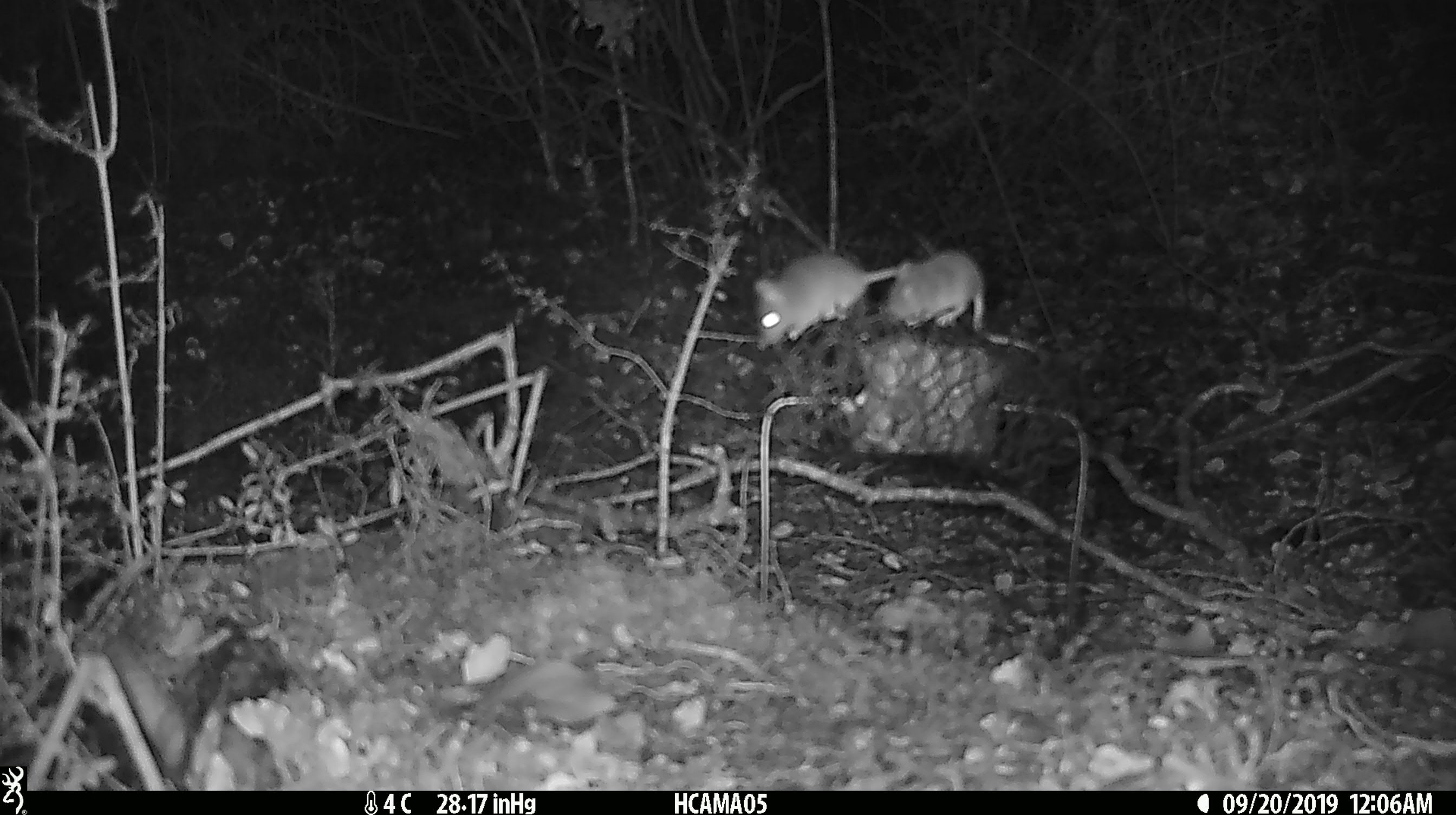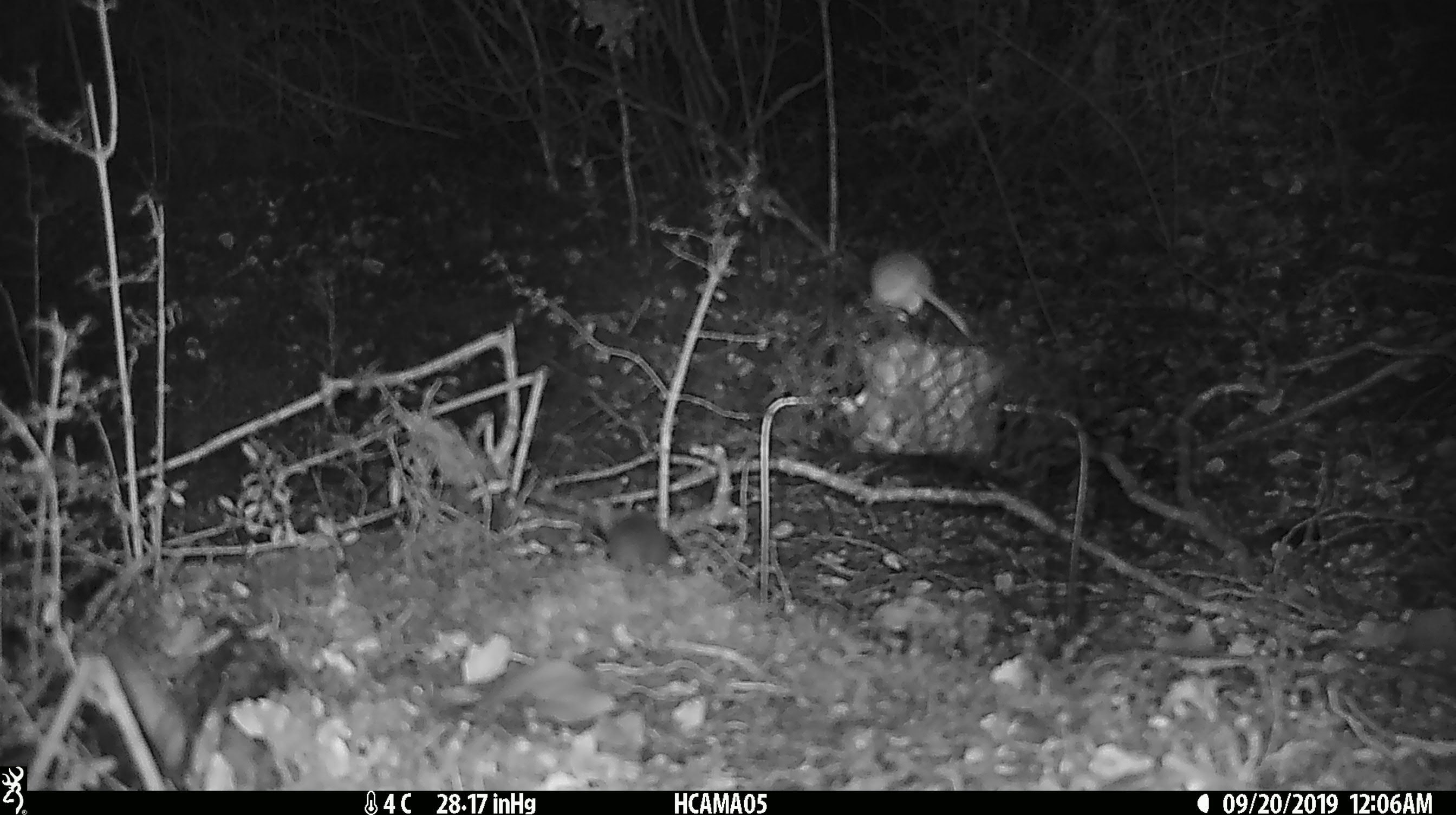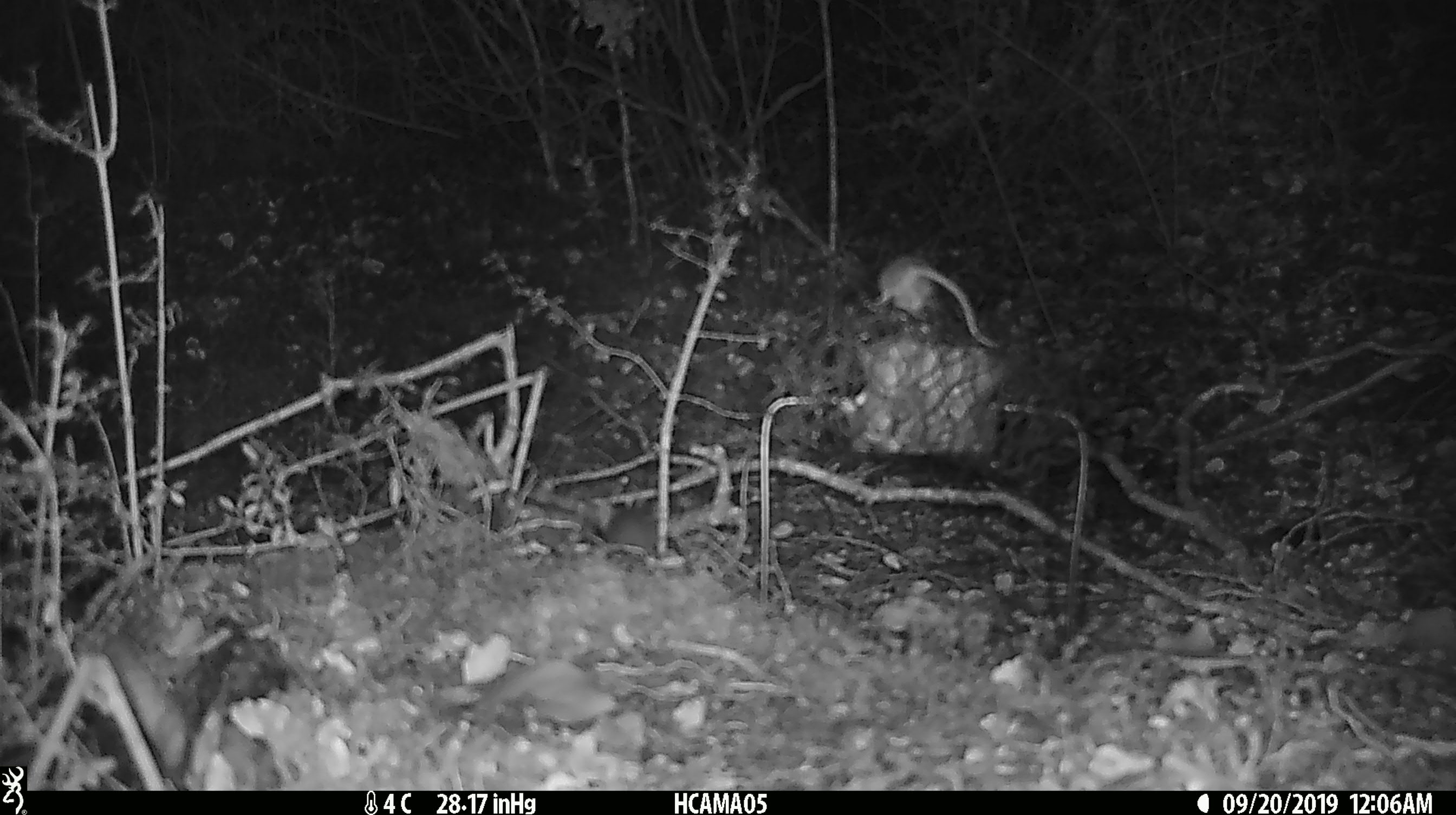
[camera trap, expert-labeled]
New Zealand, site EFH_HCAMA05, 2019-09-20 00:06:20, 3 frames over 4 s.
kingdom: Animalia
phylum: Chordata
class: Mammalia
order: Rodentia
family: Muridae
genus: Mus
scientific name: Mus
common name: mouse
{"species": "mouse (Mus)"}